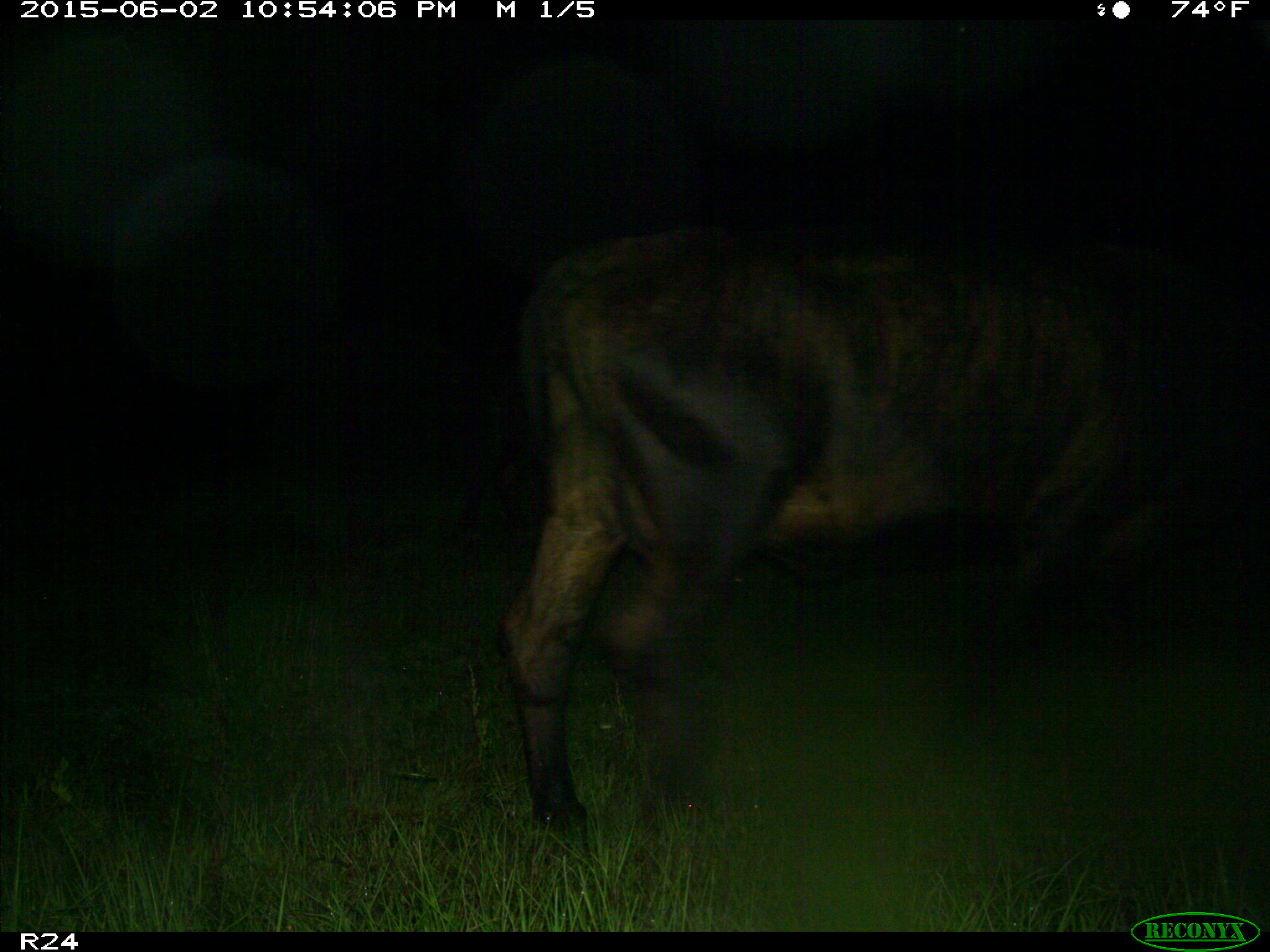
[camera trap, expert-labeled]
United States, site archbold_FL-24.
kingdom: Animalia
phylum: Chordata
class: Mammalia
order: Artiodactyla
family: Bovidae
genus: Bos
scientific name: Bos taurus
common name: domestic cow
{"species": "Bos taurus (domestic cow)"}